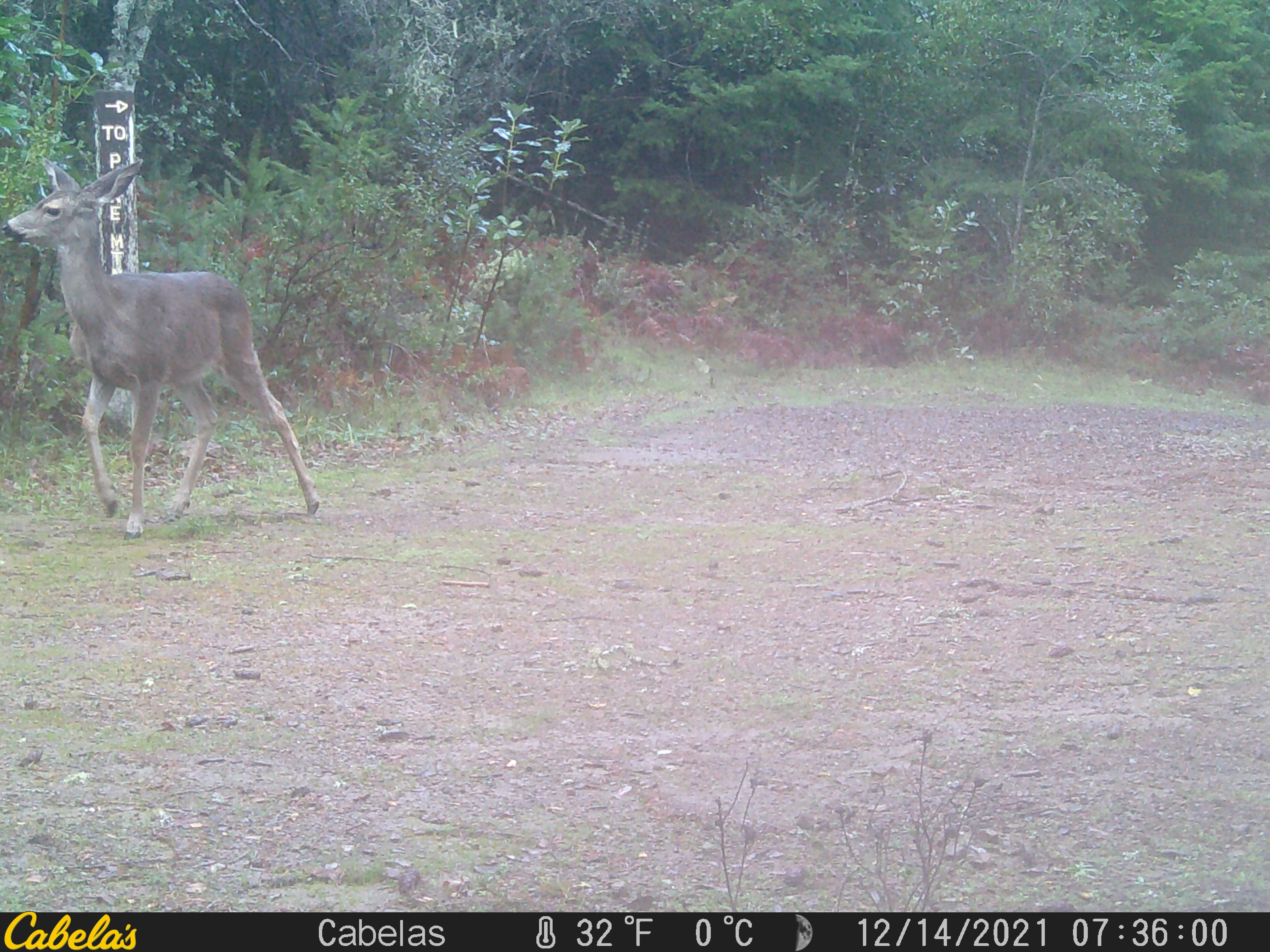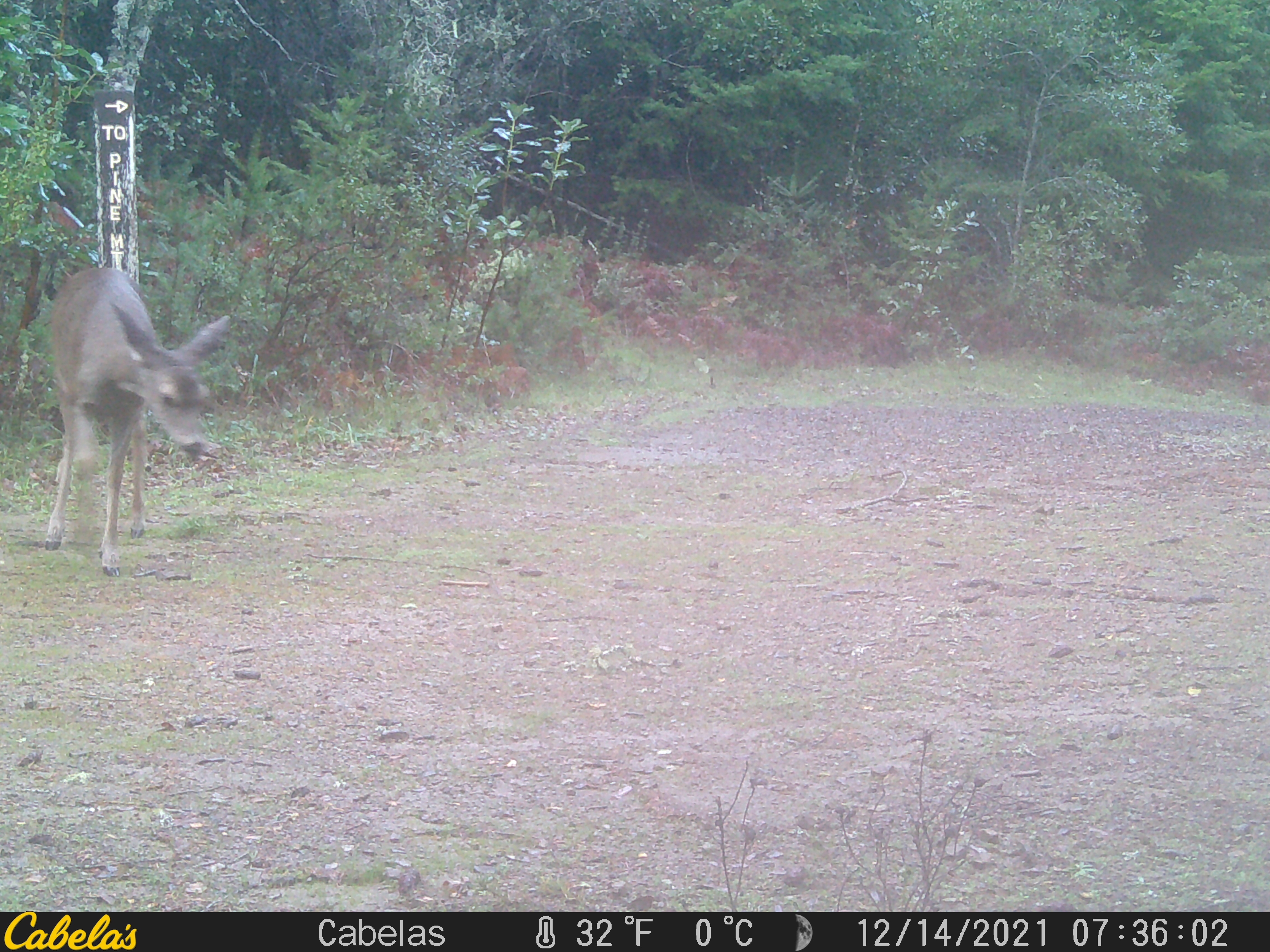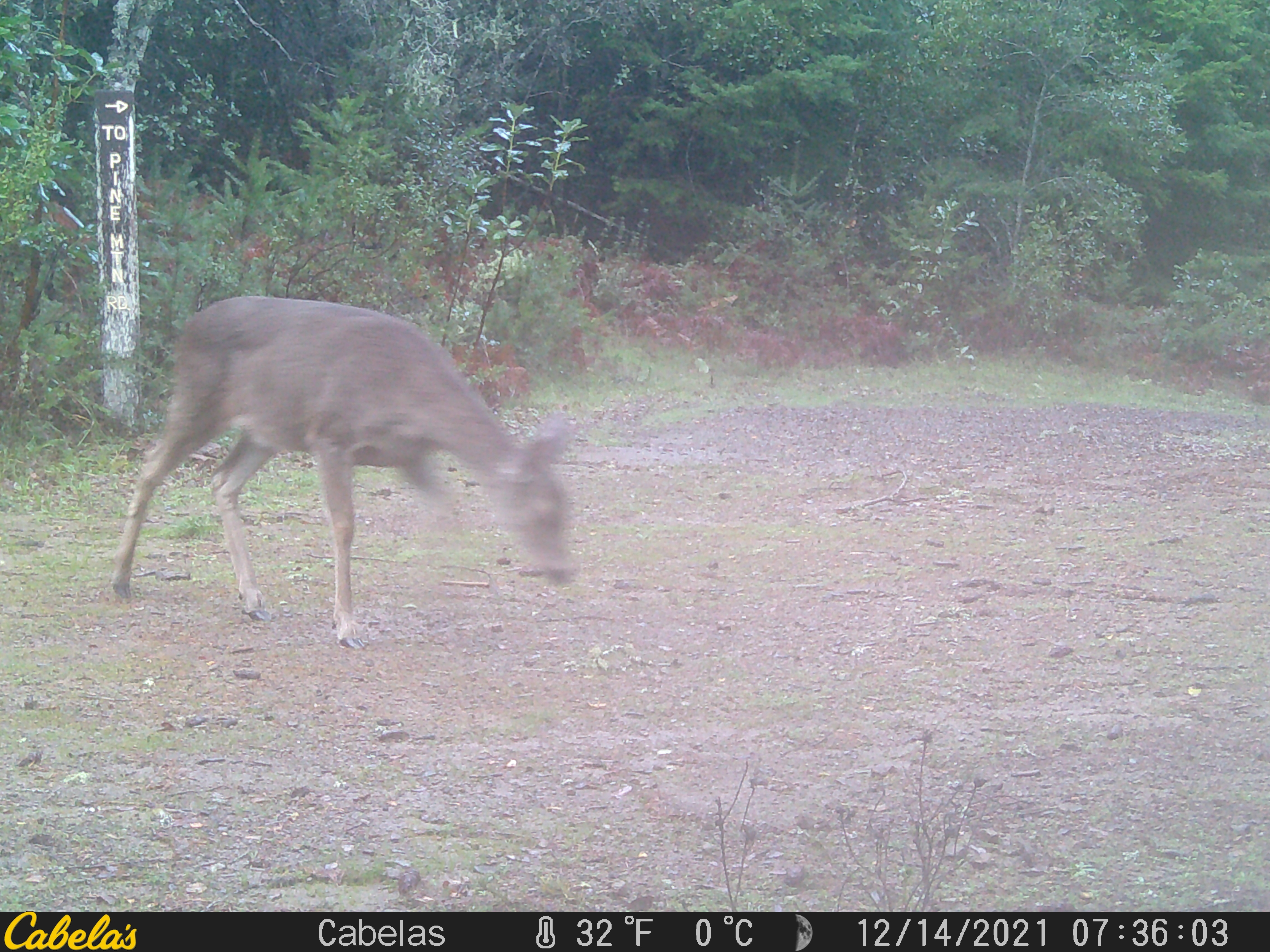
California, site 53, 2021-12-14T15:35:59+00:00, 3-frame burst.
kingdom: Animalia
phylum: Chordata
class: Mammalia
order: Artiodactyla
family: Cervidae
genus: Odocoileus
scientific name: Odocoileus hemionus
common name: mule deer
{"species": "mule deer (Odocoileus hemionus)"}